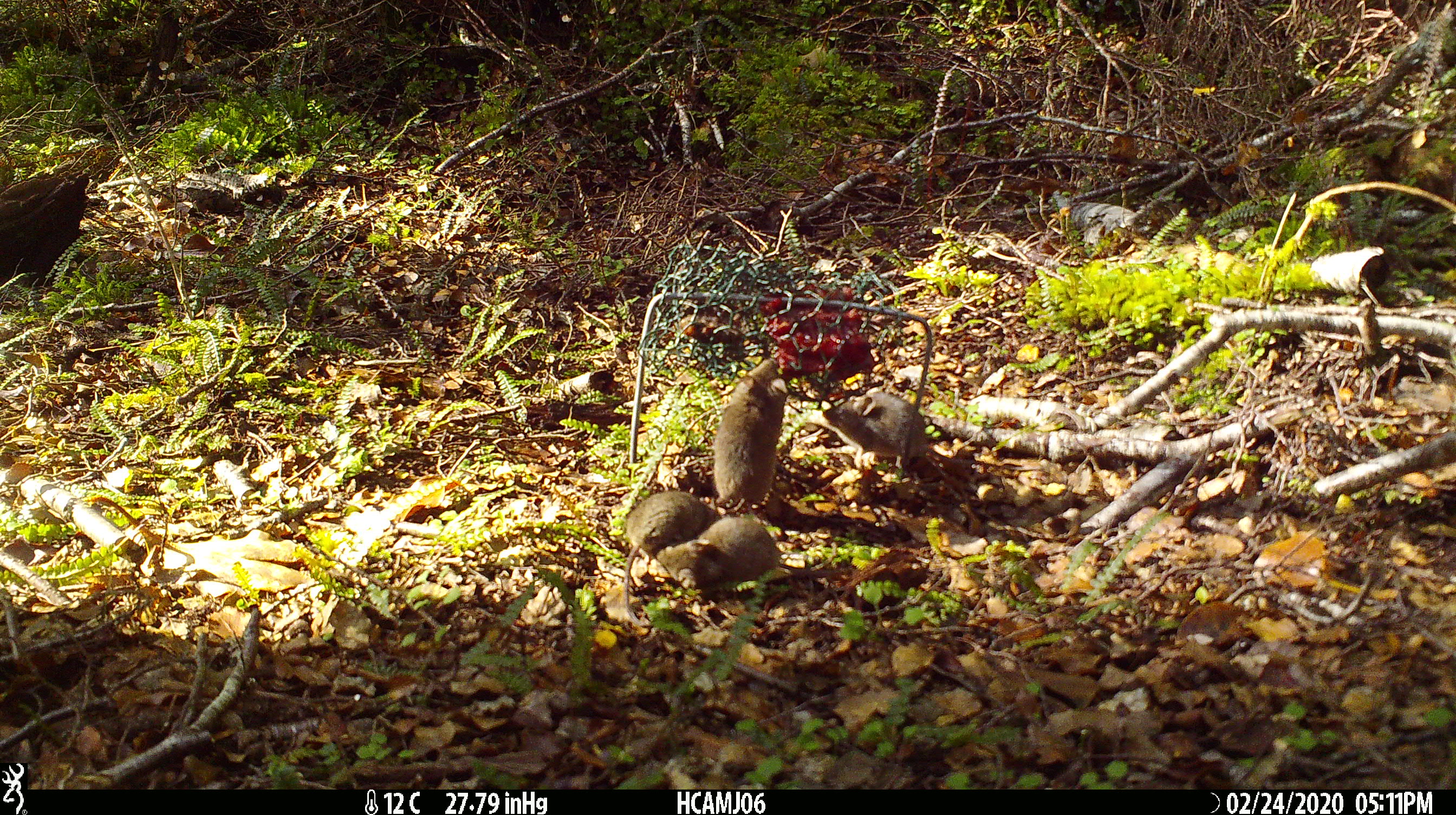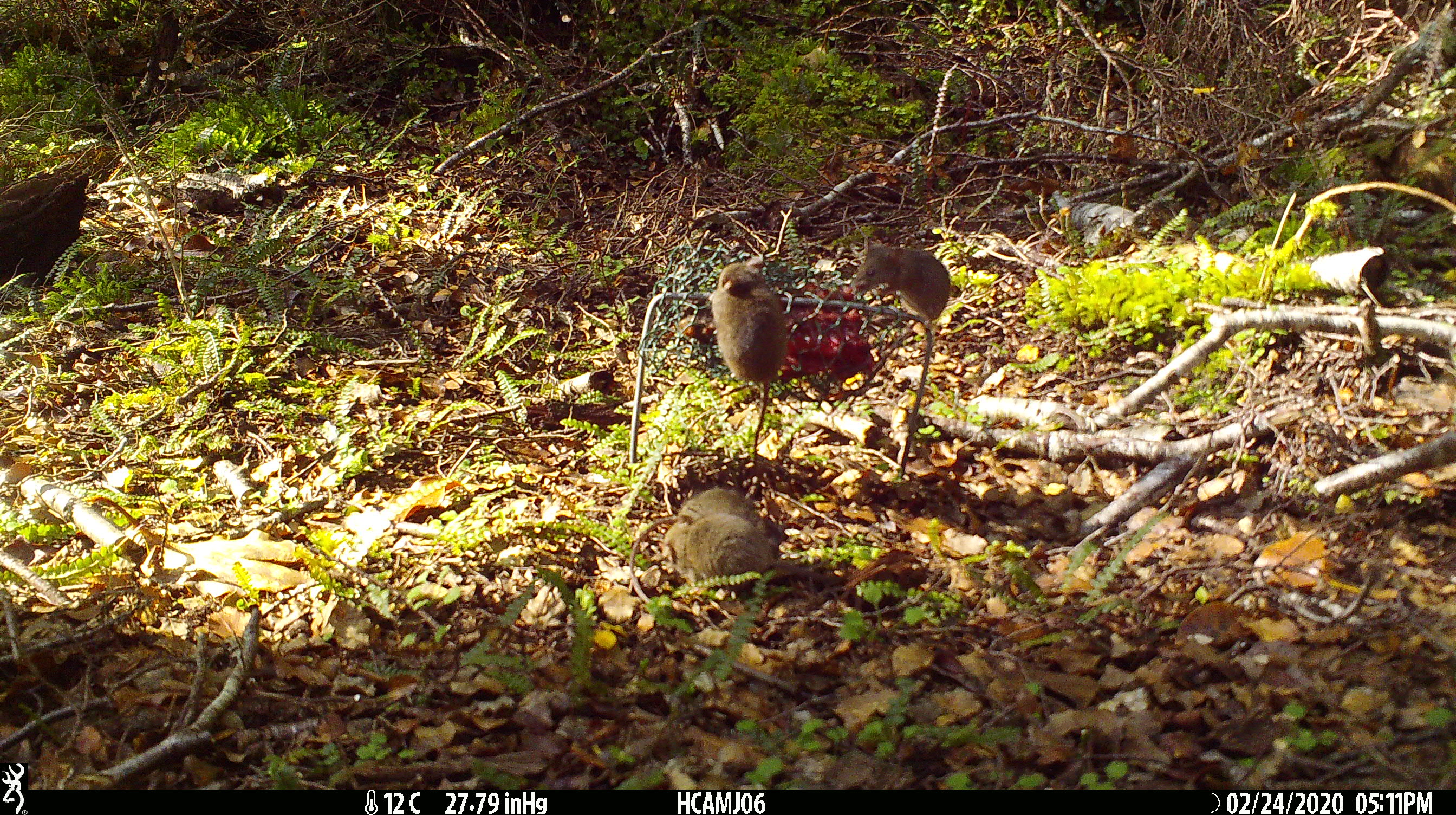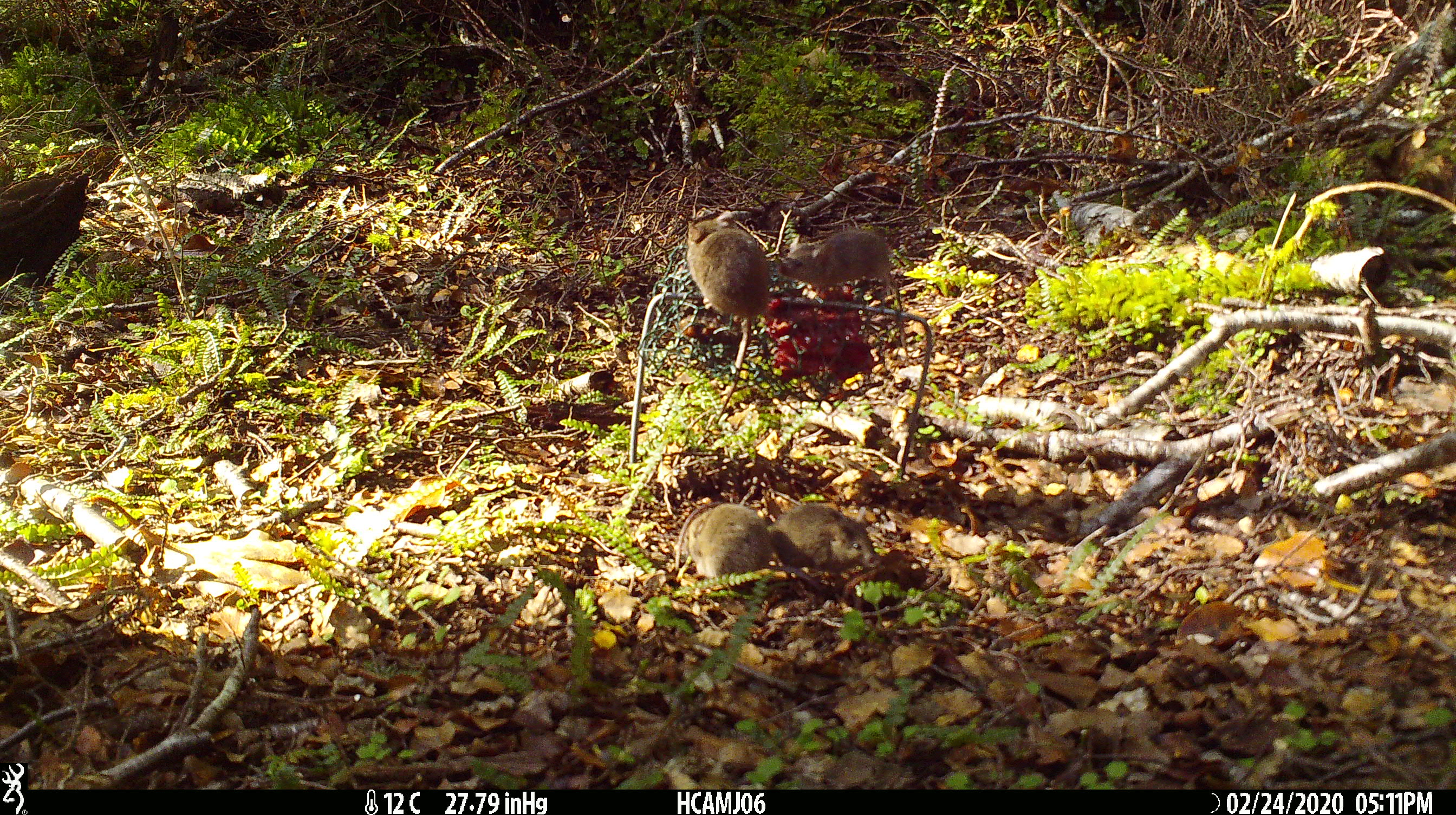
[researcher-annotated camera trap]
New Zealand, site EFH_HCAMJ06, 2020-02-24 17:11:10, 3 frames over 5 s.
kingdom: Animalia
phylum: Chordata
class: Mammalia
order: Rodentia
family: Muridae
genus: Mus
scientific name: Mus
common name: mouse